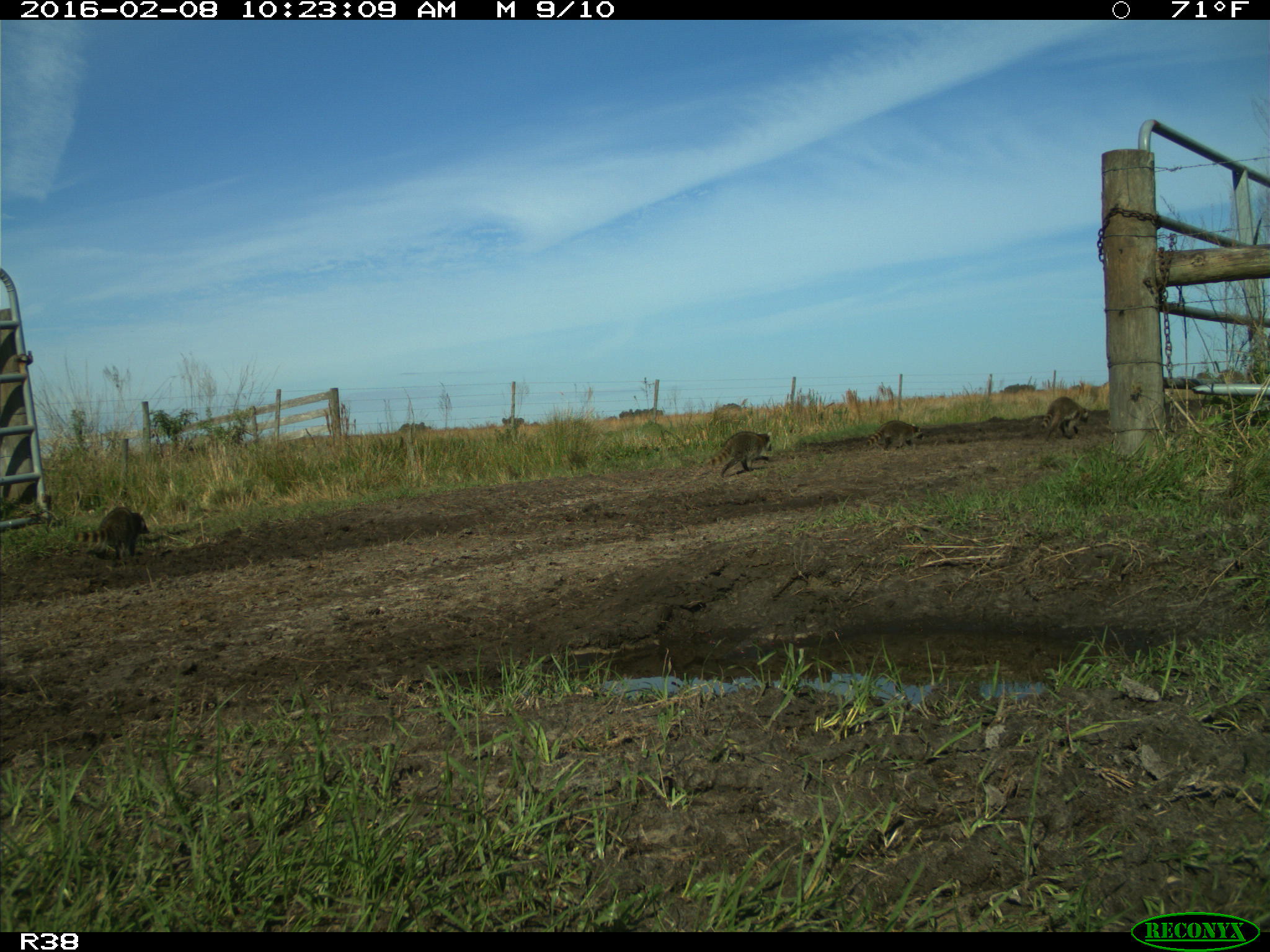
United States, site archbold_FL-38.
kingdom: Animalia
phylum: Chordata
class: Mammalia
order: Carnivora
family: Procyonidae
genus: Procyon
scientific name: Procyon lotor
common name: common raccoon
Procyon lotor (common raccoon).